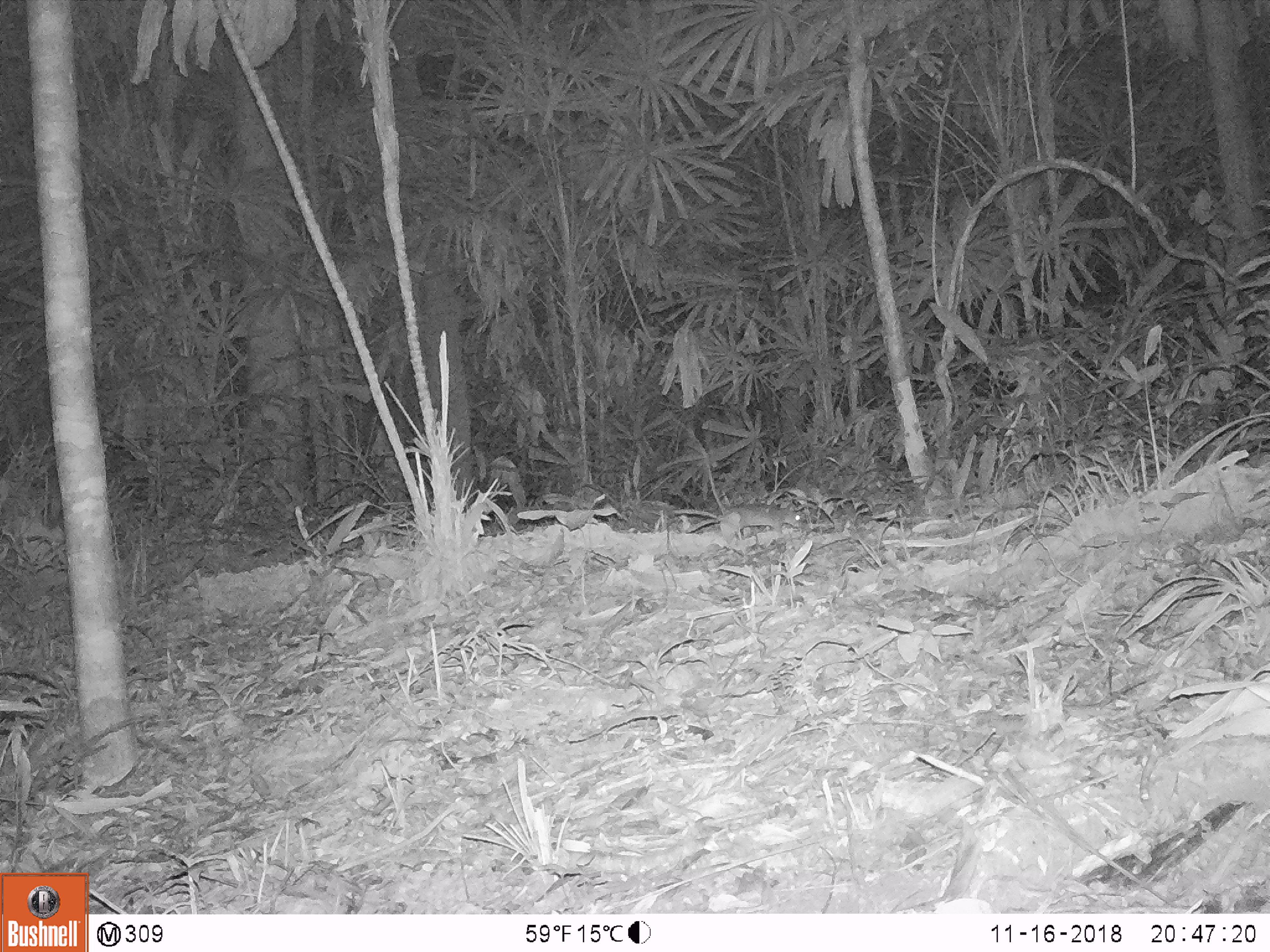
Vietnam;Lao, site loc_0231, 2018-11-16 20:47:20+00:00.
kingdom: Animalia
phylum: Chordata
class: Mammalia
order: Rodentia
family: Muridae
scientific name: Muridae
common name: old-world mice and rats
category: unidentified murid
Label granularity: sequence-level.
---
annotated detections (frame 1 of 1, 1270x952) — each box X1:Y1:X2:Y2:
unidentified murid: 673:502:805:535